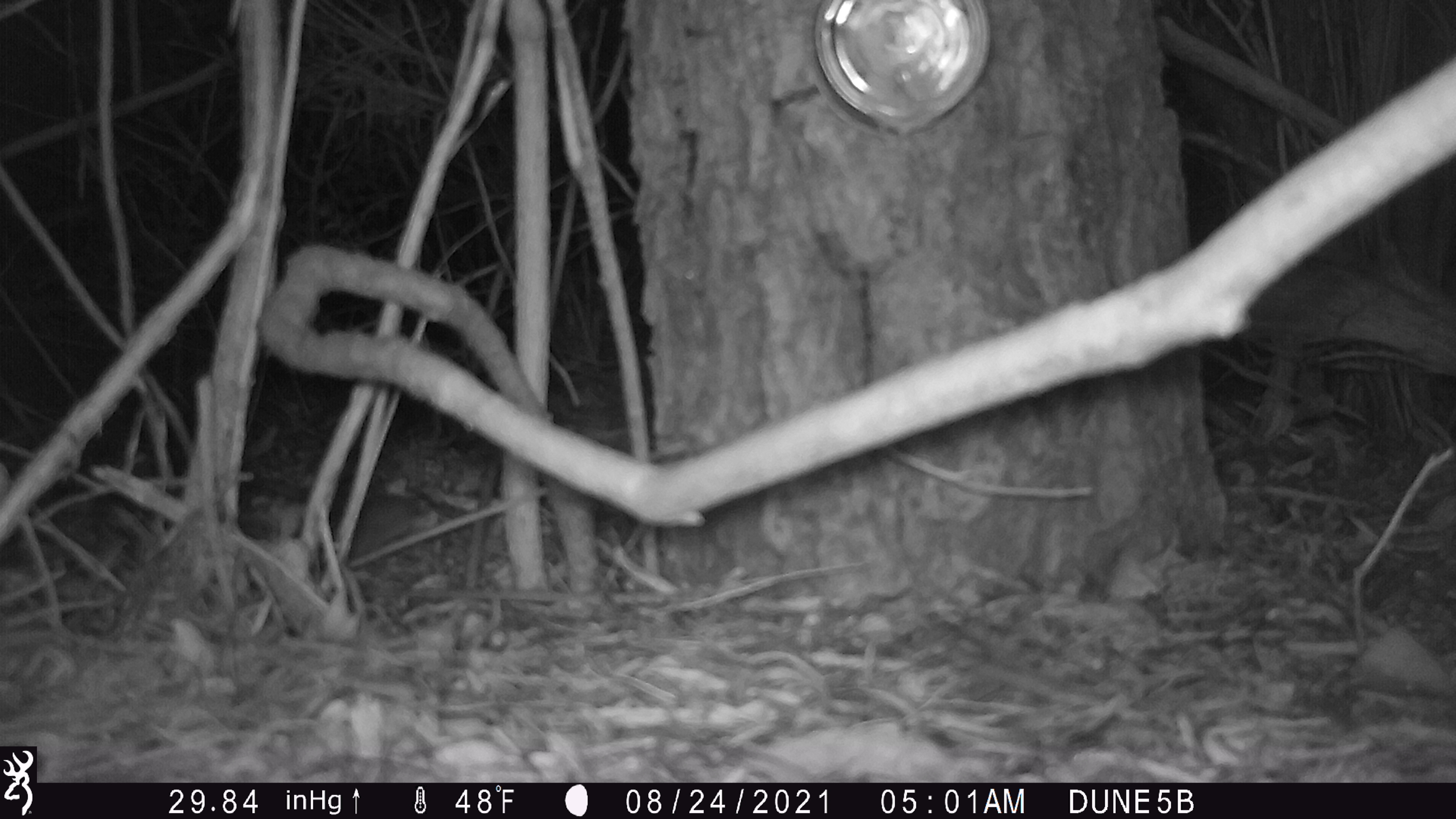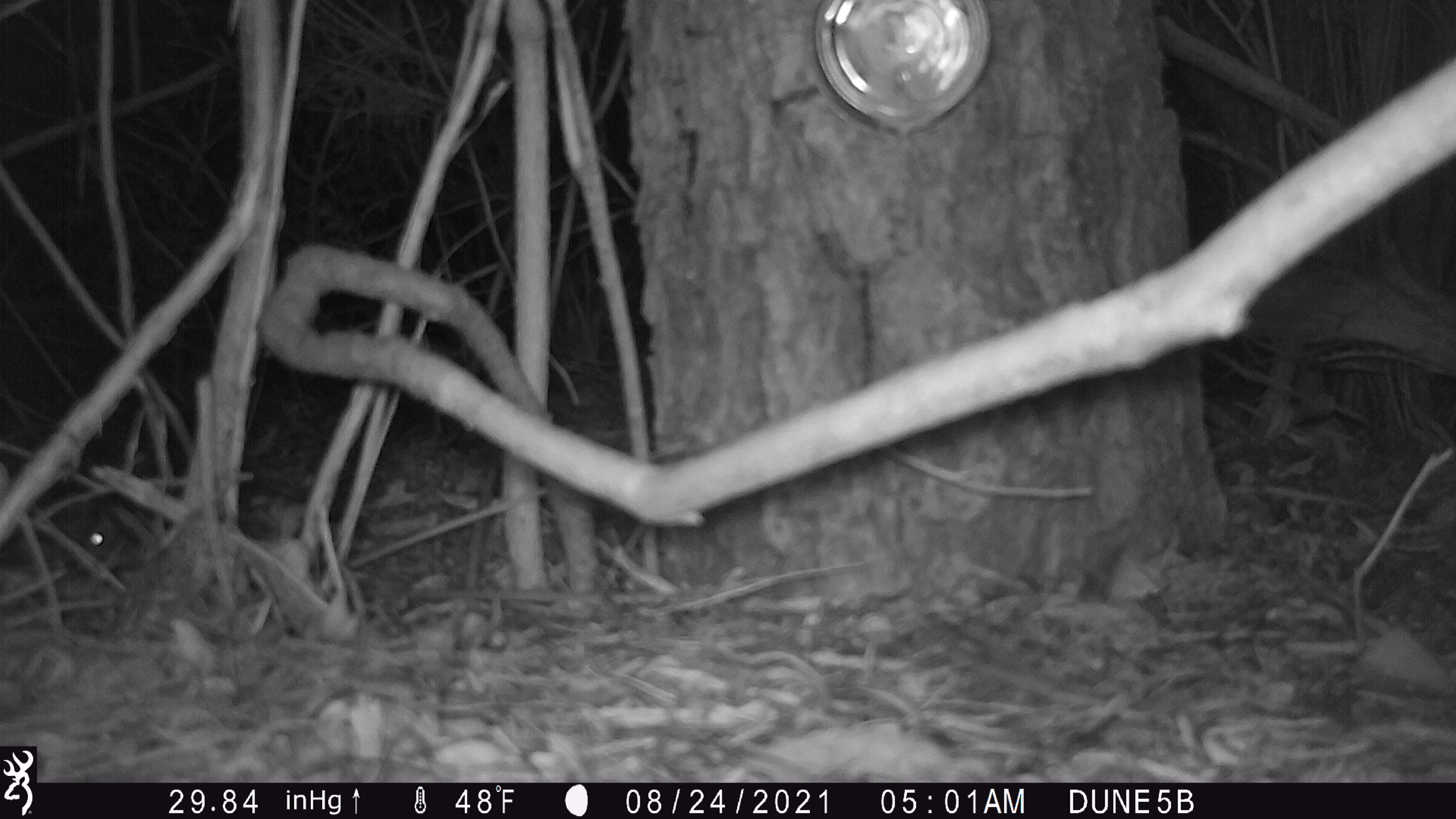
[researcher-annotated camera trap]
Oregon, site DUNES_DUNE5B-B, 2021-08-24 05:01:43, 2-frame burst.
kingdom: Animalia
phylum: Chordata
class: Mammalia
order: Rodentia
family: Cricetidae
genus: Neotoma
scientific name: Neotoma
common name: woodrats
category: neotoma species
Neotoma species (woodrats) (Neotoma).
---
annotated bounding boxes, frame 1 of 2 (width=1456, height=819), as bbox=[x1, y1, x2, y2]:
neotoma species: bbox=[295, 468, 444, 583]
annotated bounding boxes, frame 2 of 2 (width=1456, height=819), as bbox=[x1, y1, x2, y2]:
neotoma species: bbox=[60, 487, 159, 583]